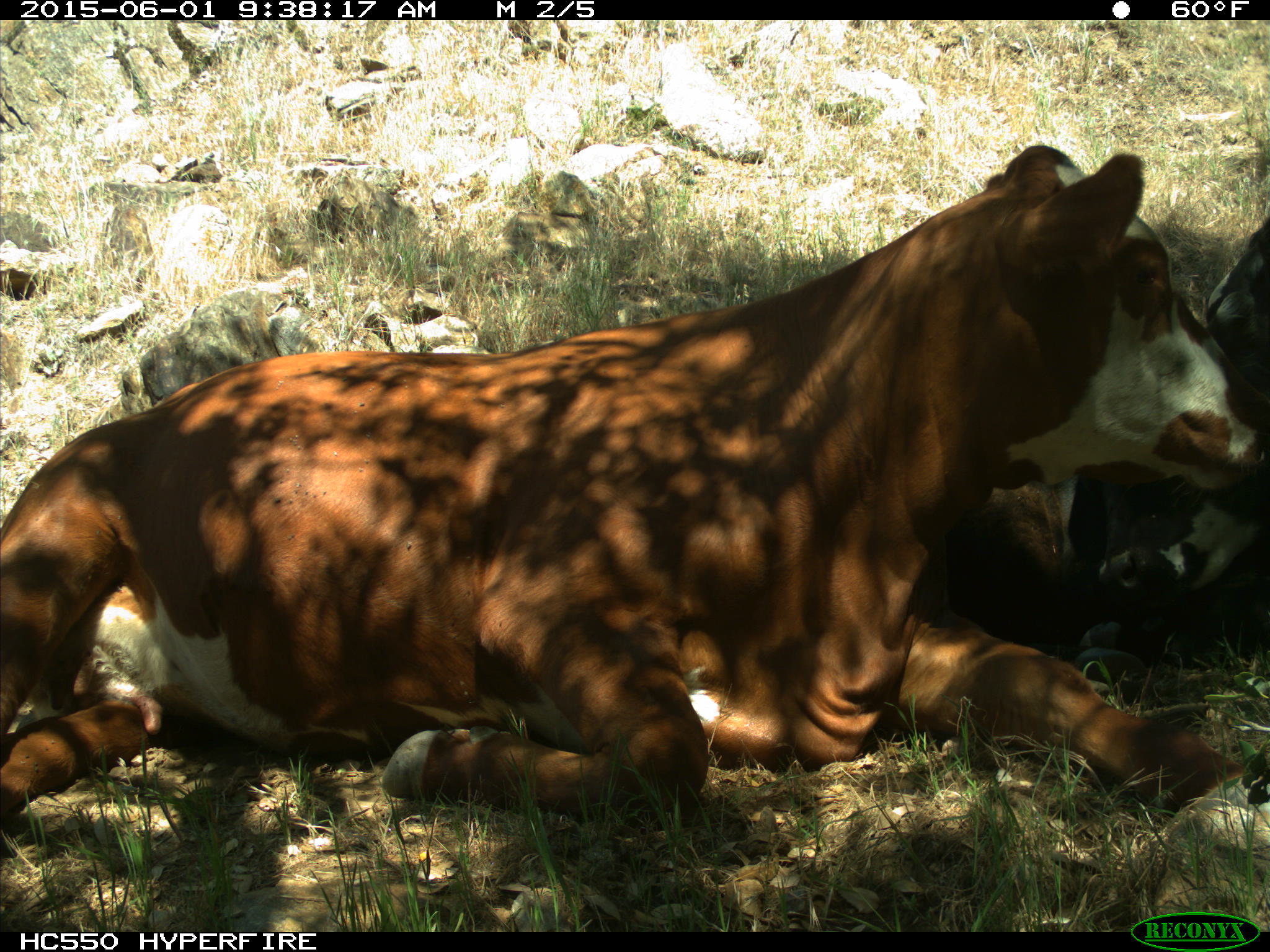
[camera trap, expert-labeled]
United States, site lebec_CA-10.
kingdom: Animalia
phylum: Chordata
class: Mammalia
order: Artiodactyla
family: Bovidae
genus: Bos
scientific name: Bos taurus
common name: domestic cow